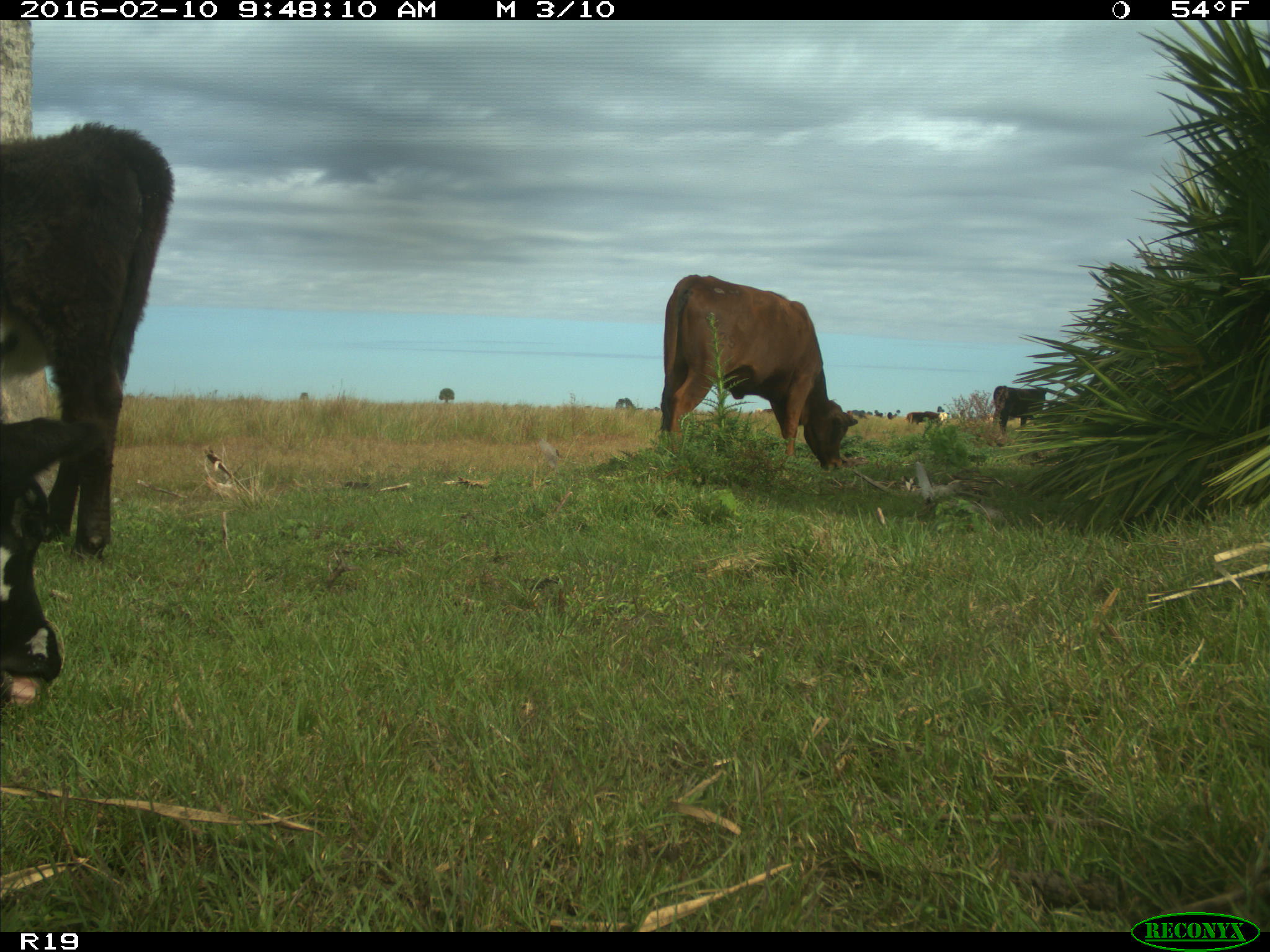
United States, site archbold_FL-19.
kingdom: Animalia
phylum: Chordata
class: Mammalia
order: Artiodactyla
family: Bovidae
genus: Bos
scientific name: Bos taurus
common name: domestic cow